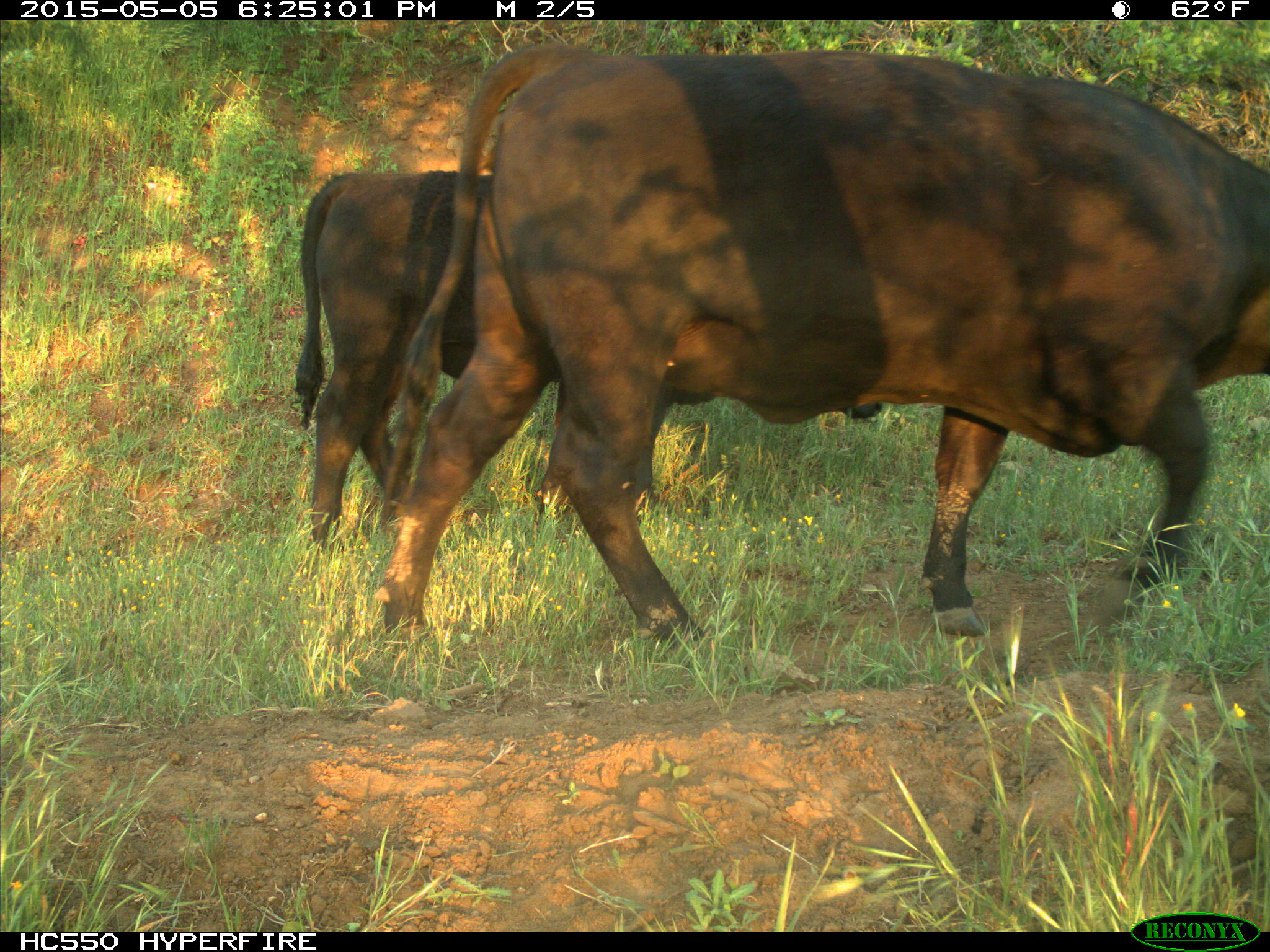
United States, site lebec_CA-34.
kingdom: Animalia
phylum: Chordata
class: Mammalia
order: Artiodactyla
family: Bovidae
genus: Bos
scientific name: Bos taurus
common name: domestic cow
Bos taurus (domestic cow).